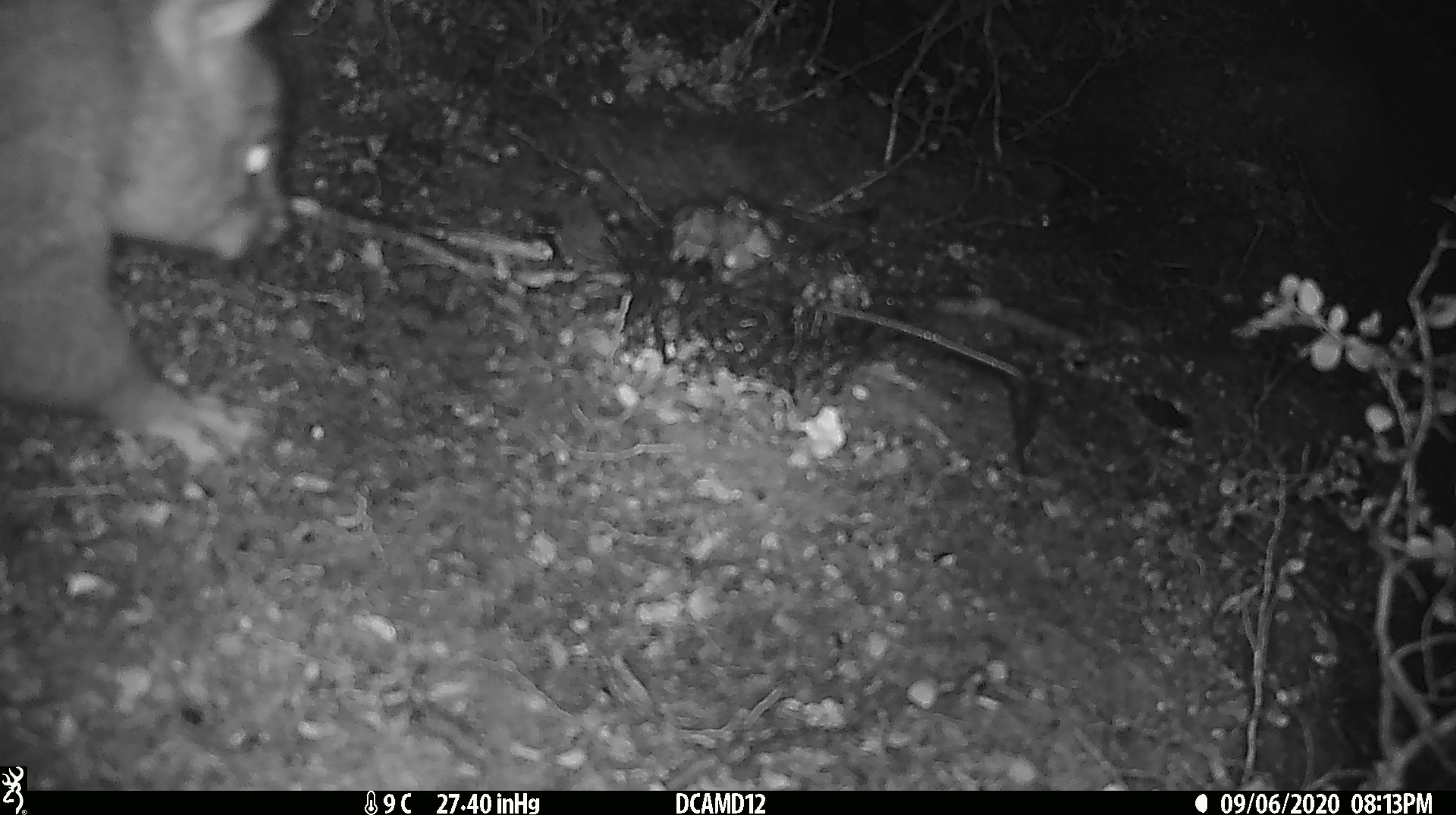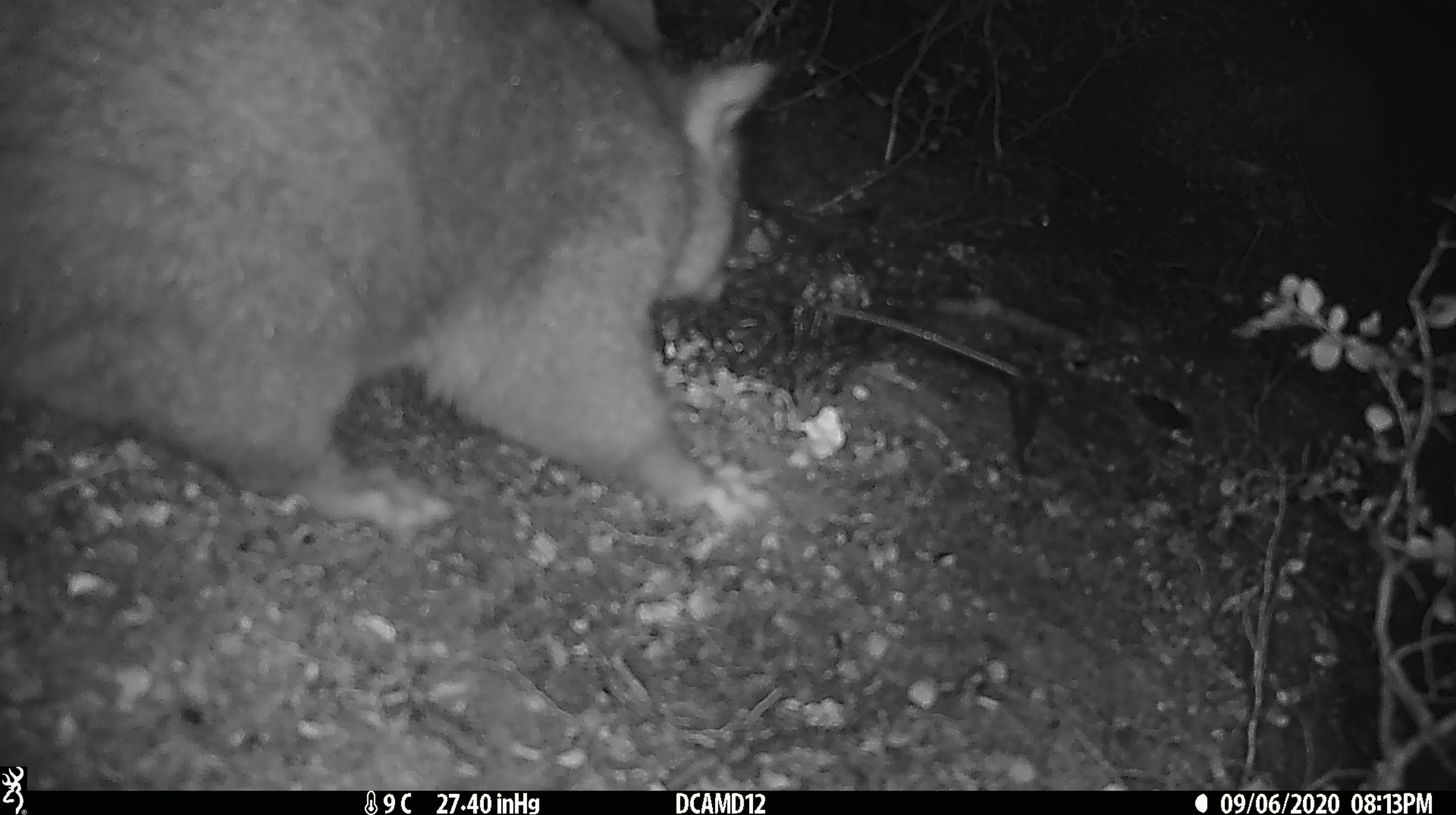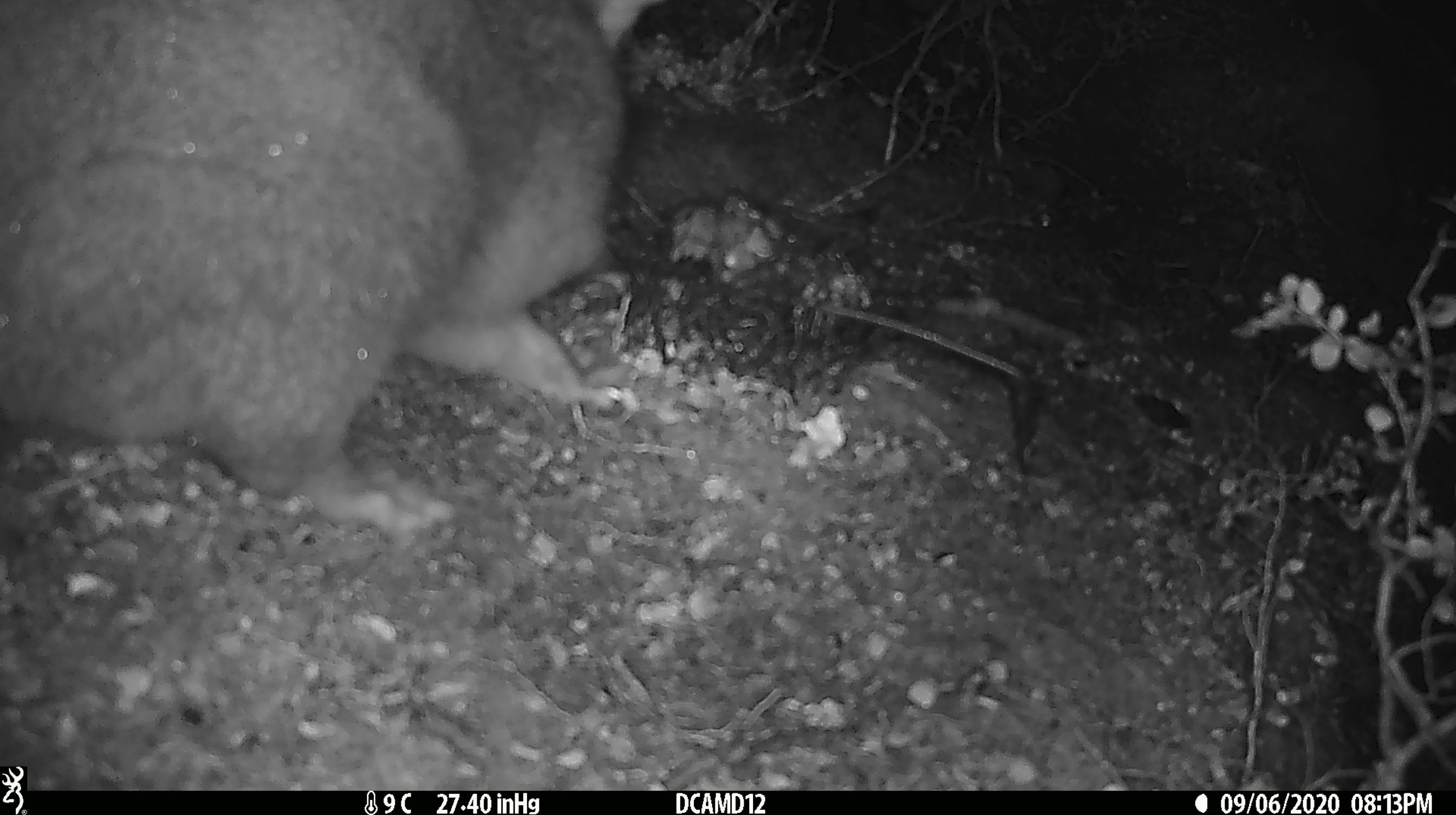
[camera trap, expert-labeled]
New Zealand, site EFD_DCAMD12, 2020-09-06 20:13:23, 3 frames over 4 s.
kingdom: Animalia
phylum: Chordata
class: Mammalia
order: Diprotodontia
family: Phalangeridae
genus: Trichosurus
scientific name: Trichosurus vulpecula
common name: common brushtail possum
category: possum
Possum (common brushtail possum) (Trichosurus vulpecula).